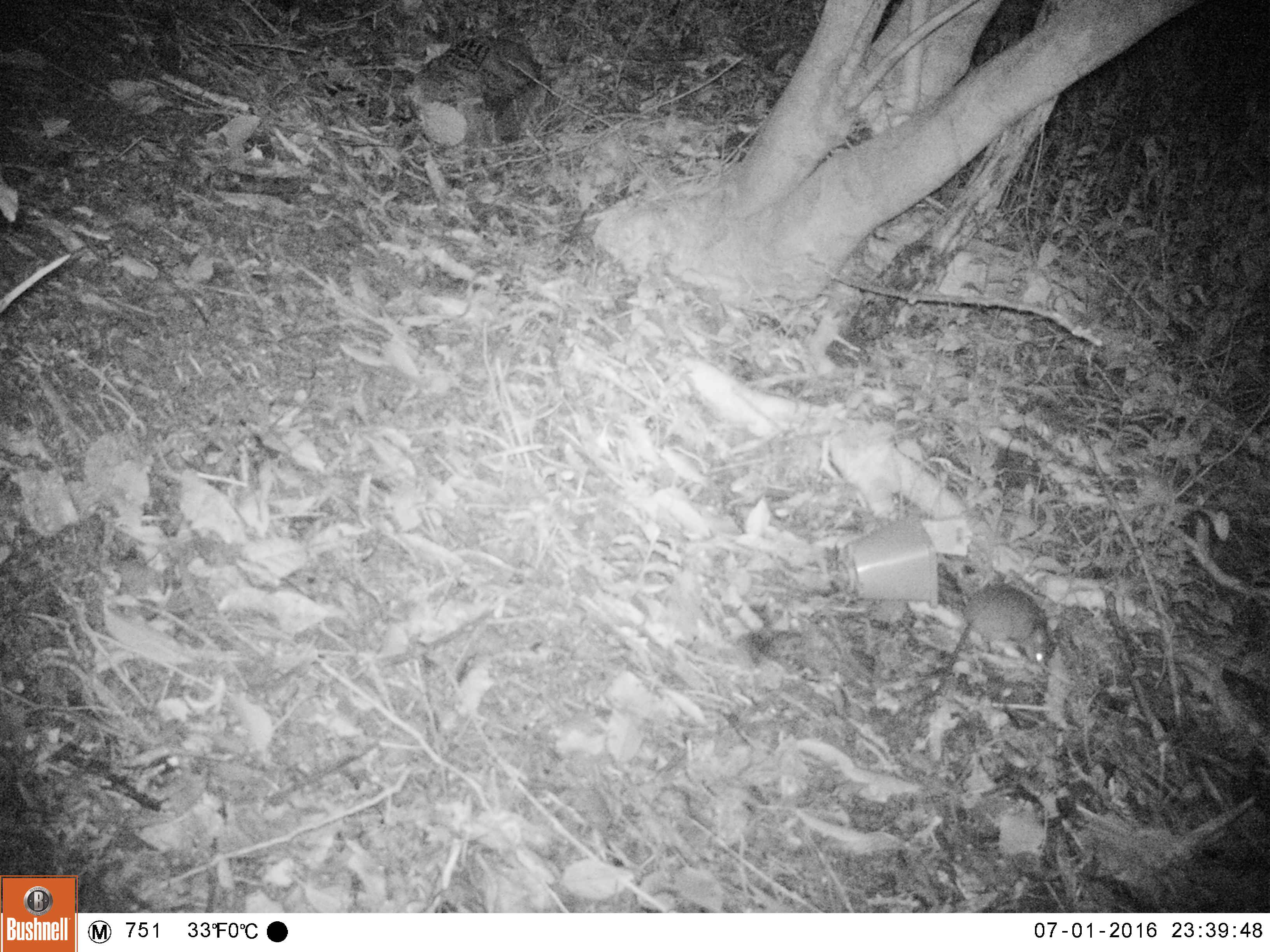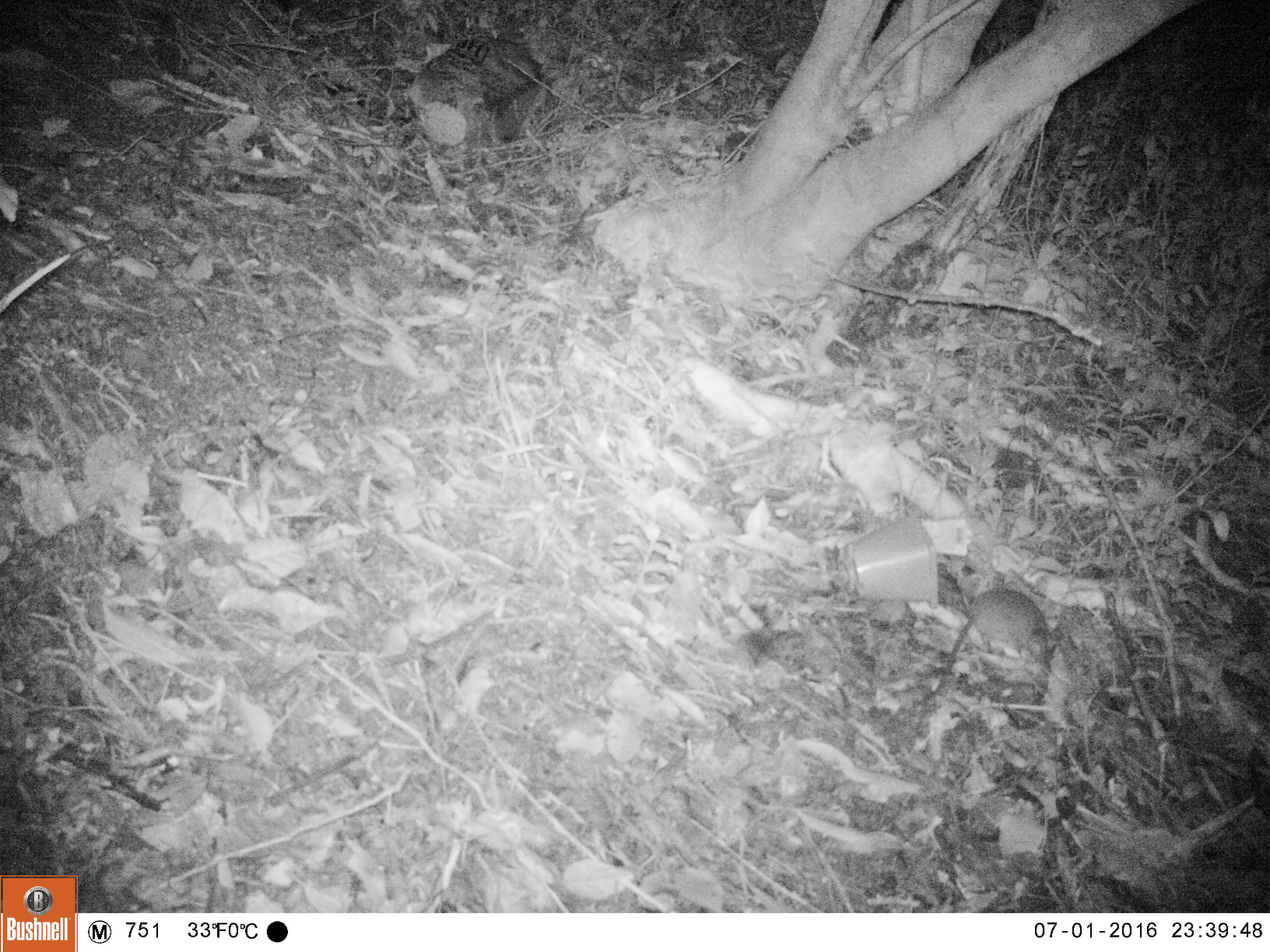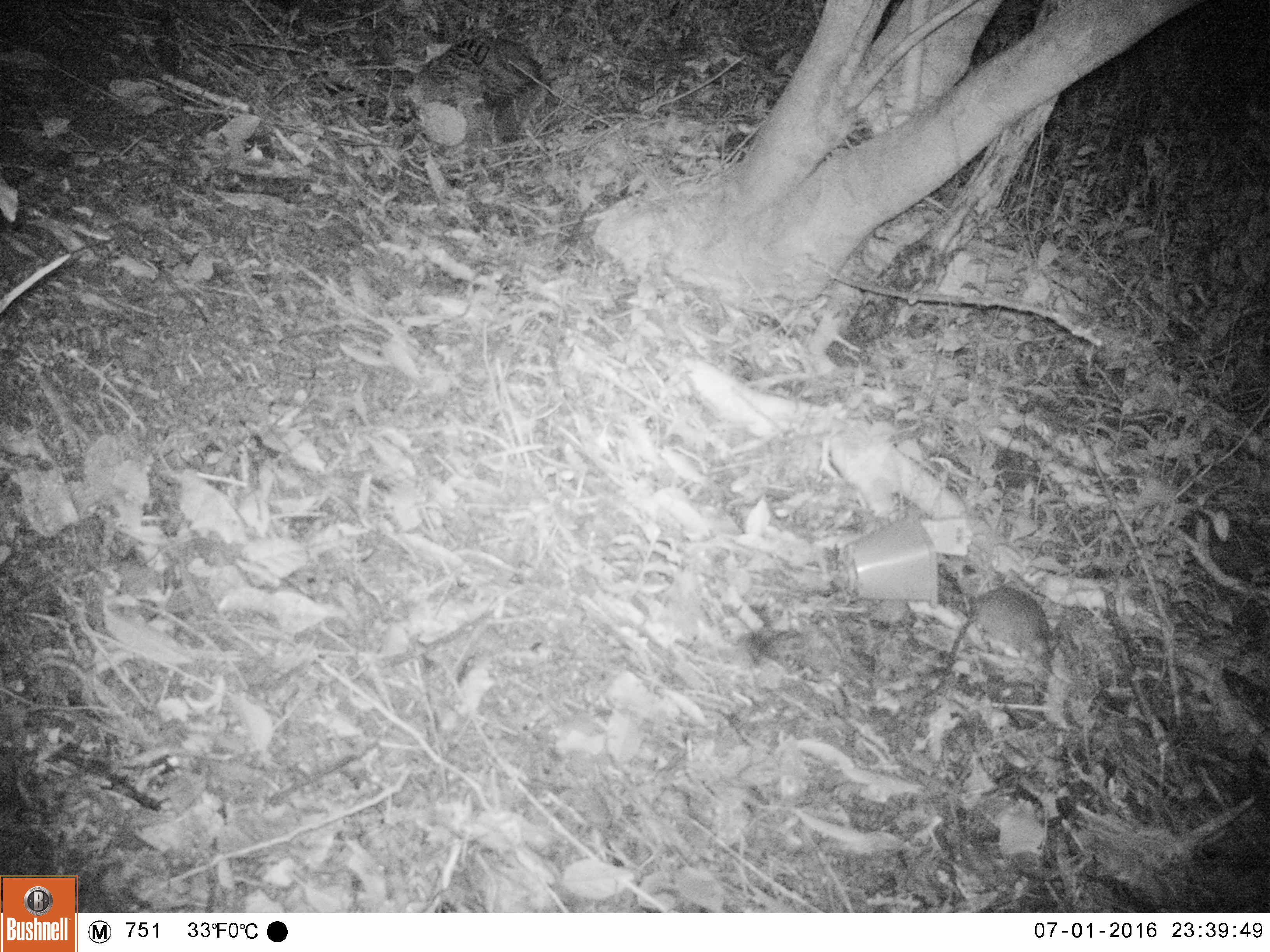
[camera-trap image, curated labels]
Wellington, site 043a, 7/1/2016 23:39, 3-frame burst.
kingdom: Animalia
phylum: Chordata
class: Mammalia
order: Rodentia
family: Muridae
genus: Rattus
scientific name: Rattus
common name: rat